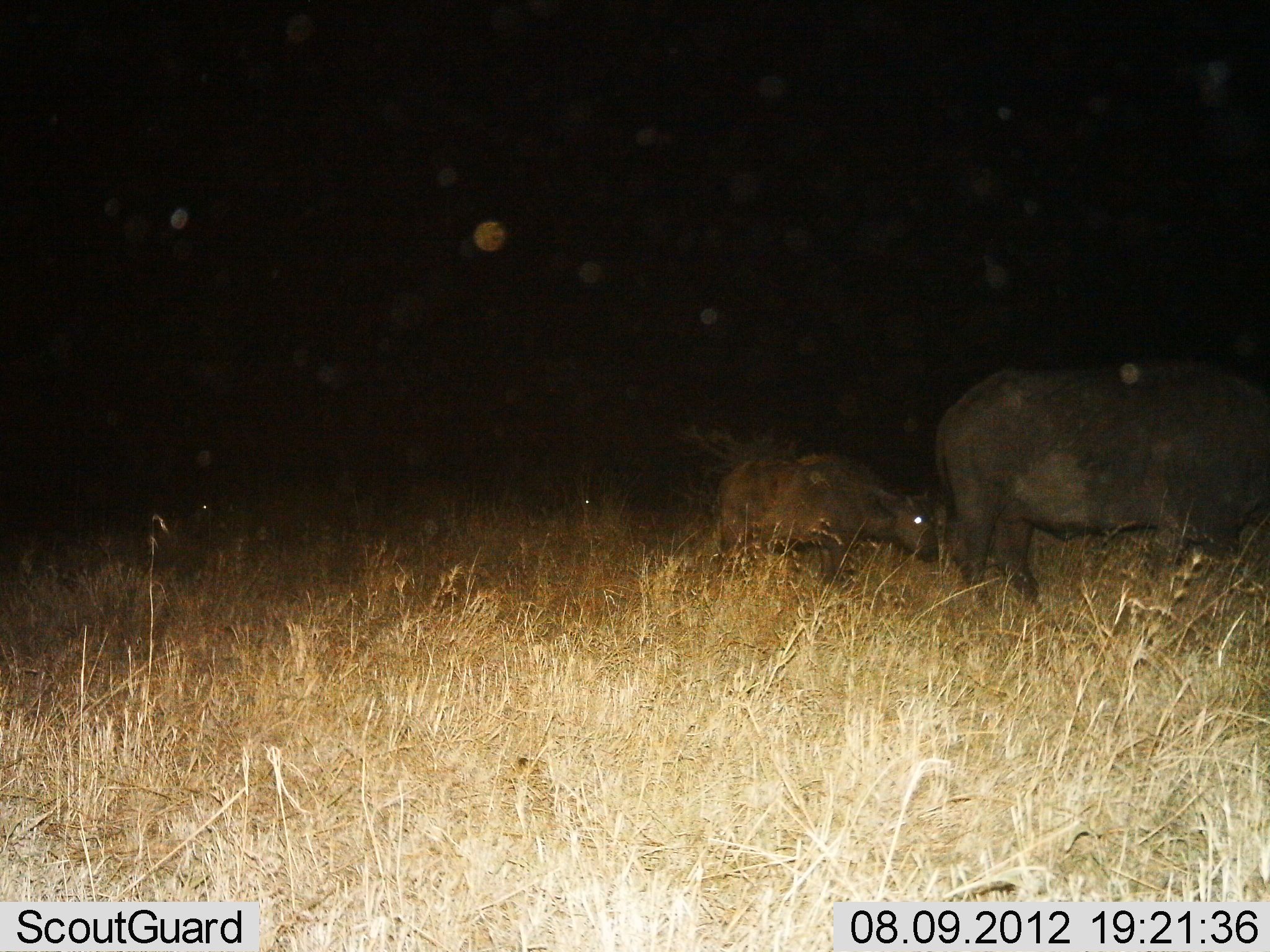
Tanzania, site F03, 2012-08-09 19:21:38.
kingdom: Animalia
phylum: Chordata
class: Mammalia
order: Artiodactyla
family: Bovidae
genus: Syncerus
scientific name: Syncerus caffer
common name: cape buffalo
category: buffalo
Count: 2.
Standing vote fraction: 30%.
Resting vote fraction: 0%.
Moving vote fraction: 70%.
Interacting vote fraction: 0%.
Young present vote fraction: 90%.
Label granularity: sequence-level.